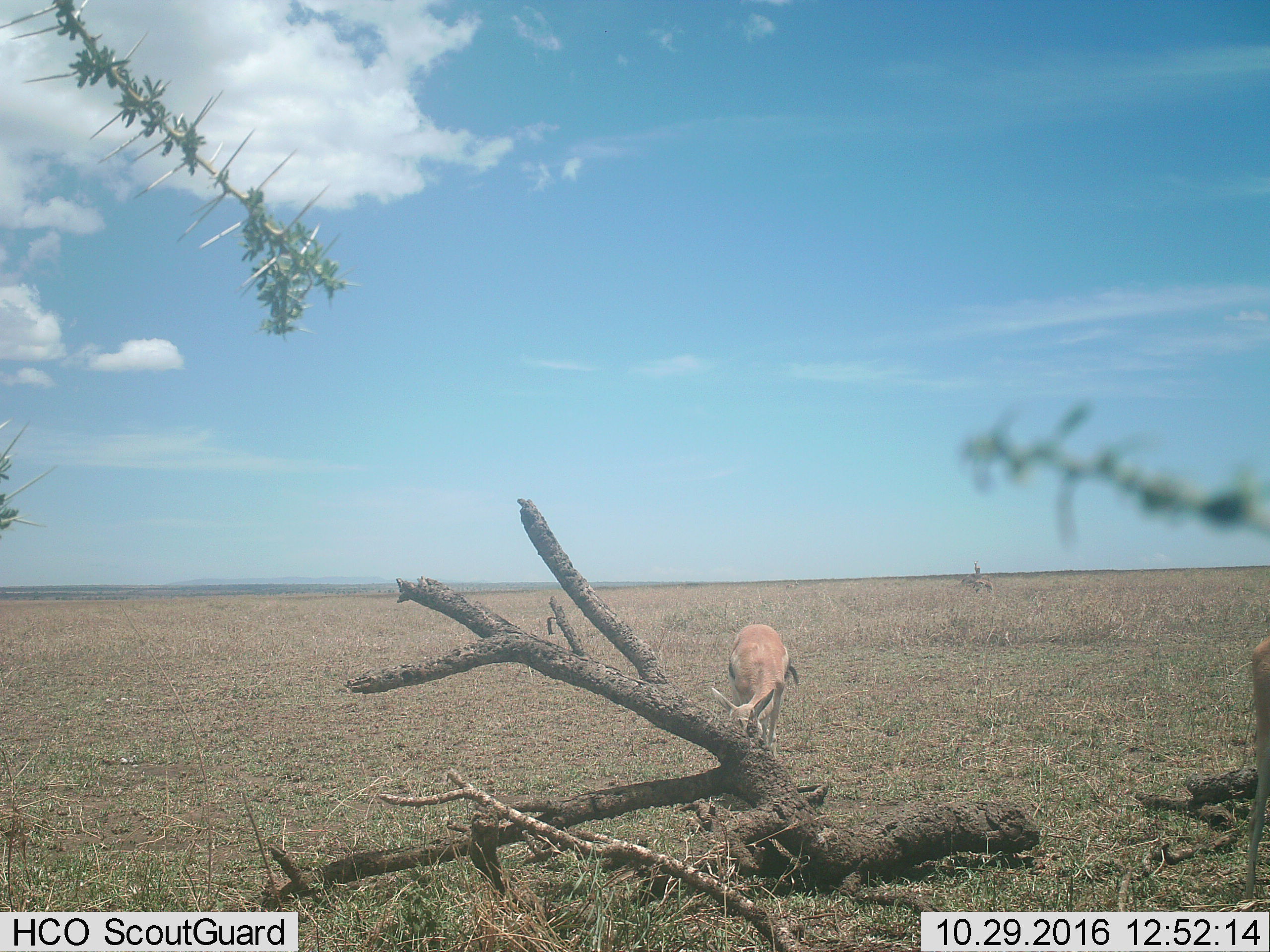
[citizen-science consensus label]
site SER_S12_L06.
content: unidentified animal